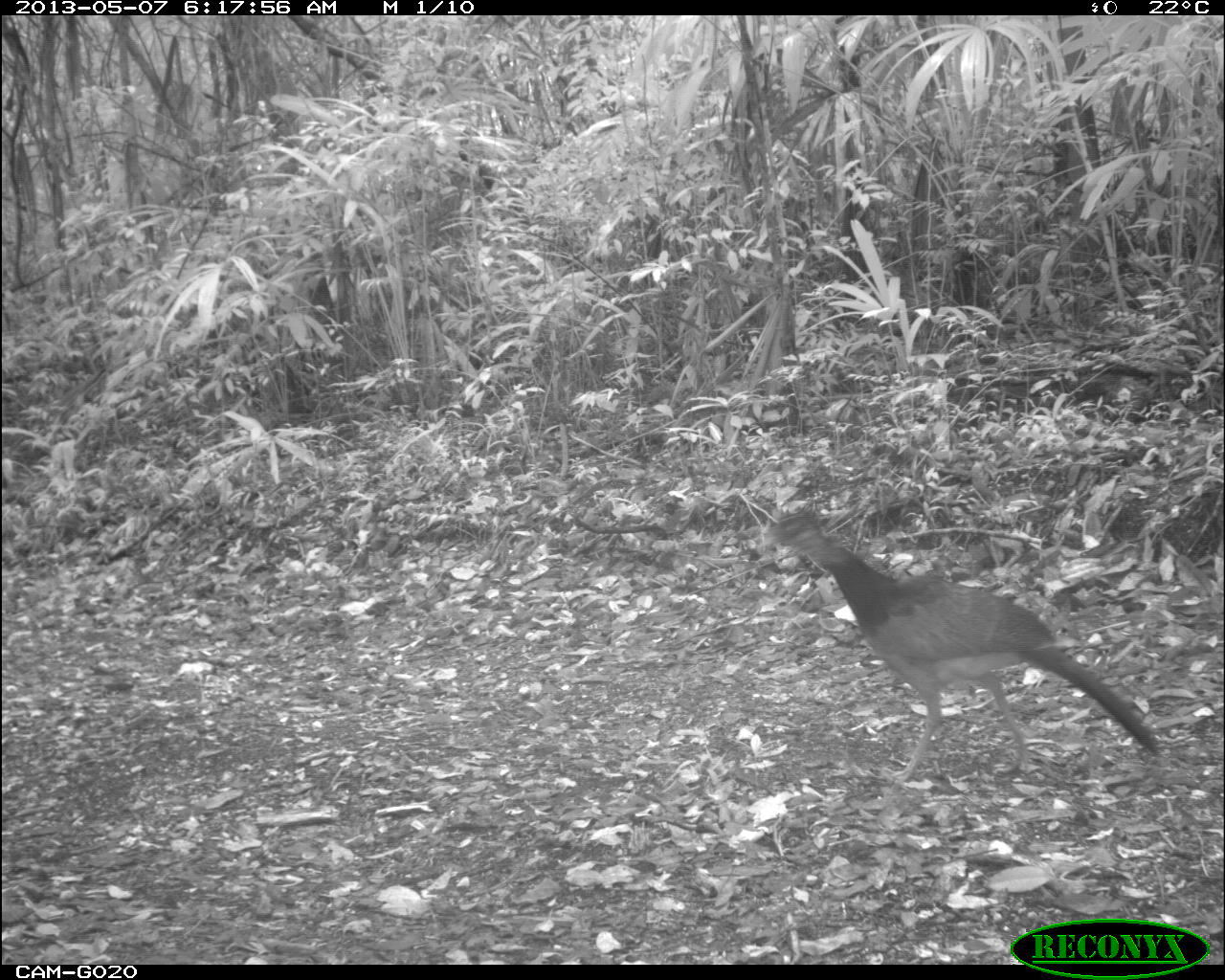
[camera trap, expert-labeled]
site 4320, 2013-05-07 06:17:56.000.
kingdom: Animalia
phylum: Chordata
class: Aves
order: Galliformes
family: Cracidae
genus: Crax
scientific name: Crax rubra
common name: great curassow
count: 1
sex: female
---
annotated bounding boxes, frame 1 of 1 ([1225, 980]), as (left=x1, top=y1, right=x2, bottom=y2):
crax rubra: (left=762, top=505, right=1162, bottom=780)